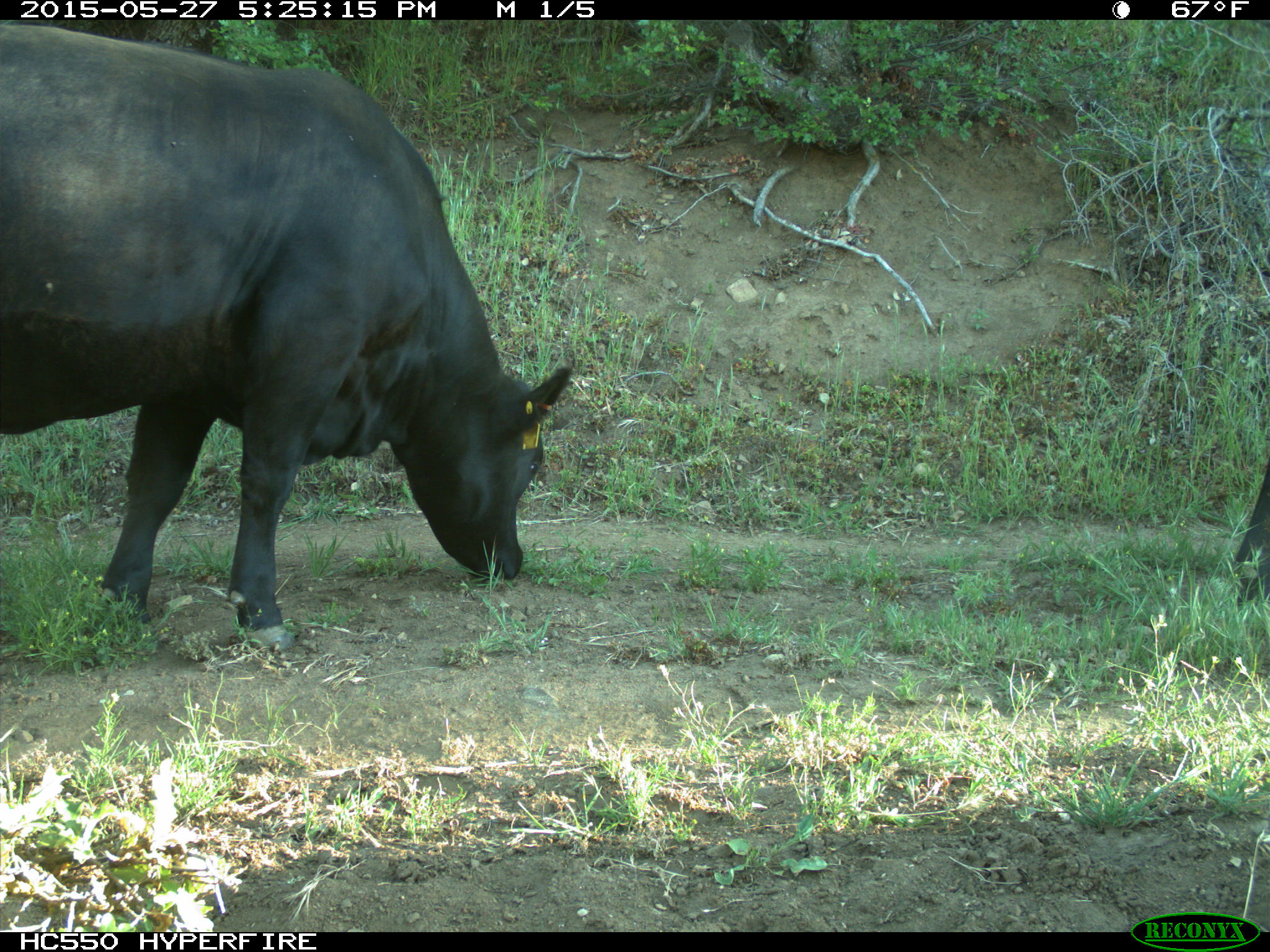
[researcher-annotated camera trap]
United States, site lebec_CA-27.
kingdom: Animalia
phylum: Chordata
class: Mammalia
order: Artiodactyla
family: Bovidae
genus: Bos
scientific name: Bos taurus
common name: domestic cow